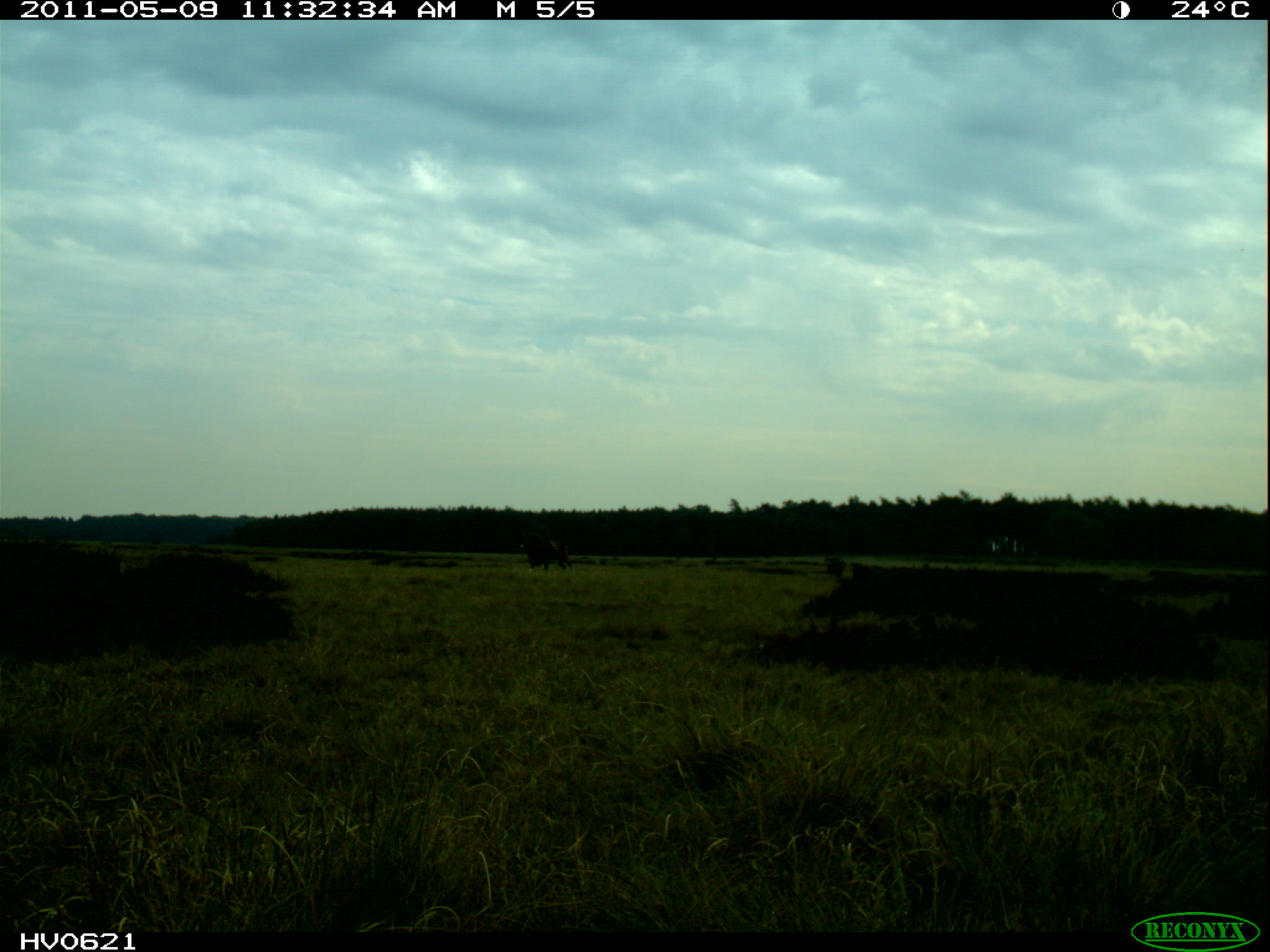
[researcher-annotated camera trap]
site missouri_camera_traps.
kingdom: Animalia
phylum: Chordata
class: Mammalia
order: Artiodactyla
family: Bovidae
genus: Ovis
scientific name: Ovis ammon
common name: mouflon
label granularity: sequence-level